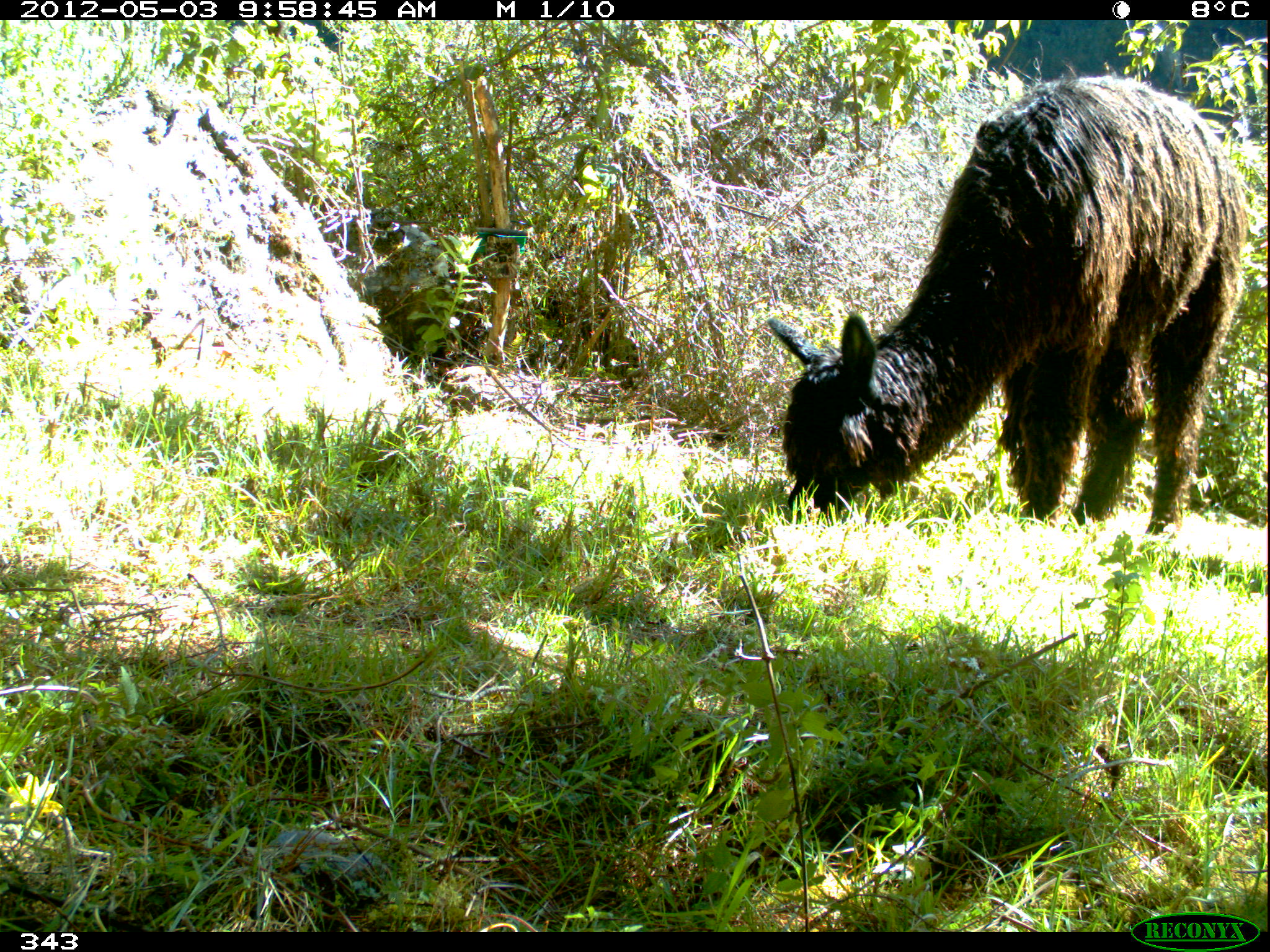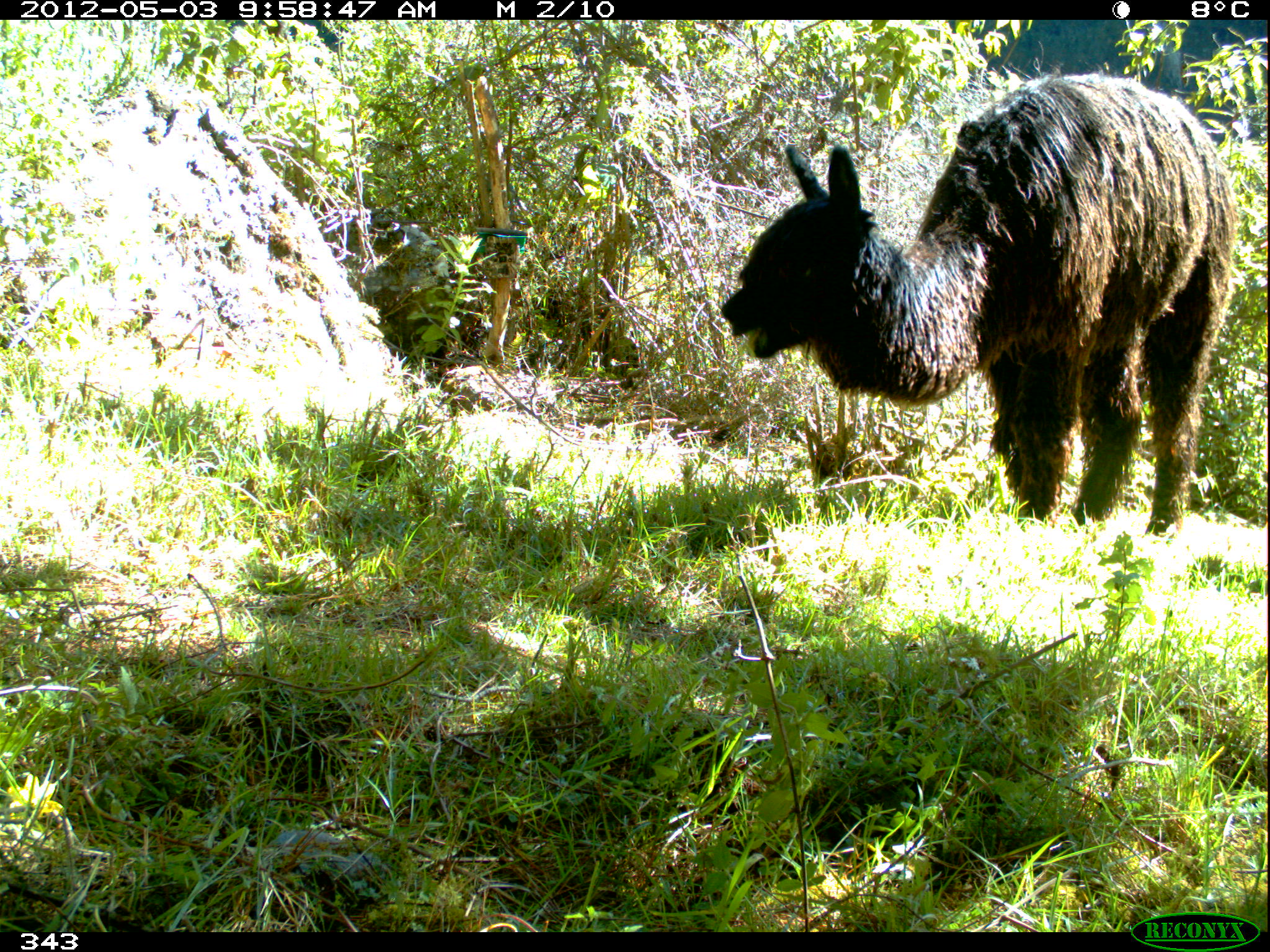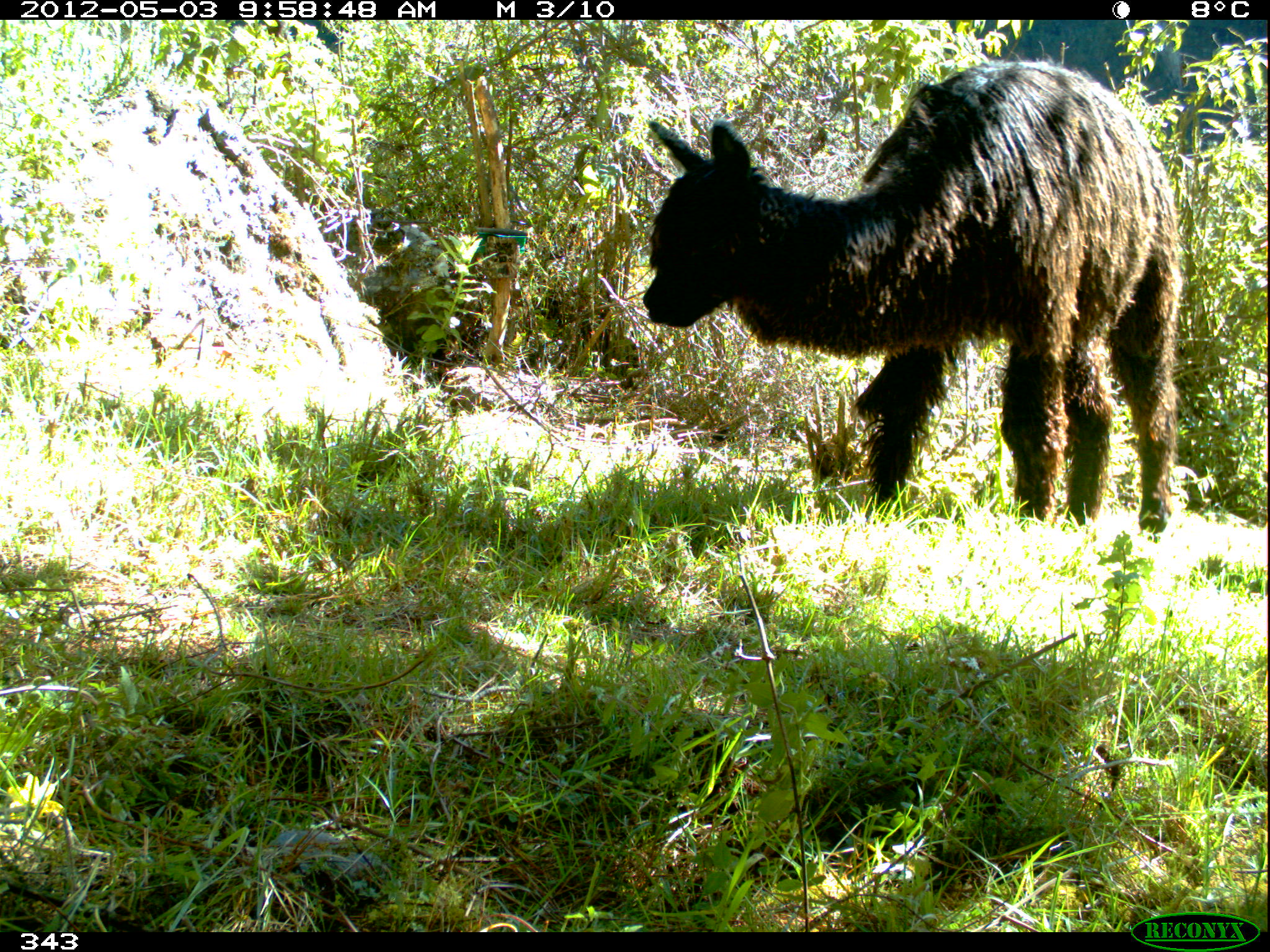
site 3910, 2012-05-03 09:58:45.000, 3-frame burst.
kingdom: Animalia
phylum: Chordata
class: Mammalia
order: Artiodactyla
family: Camelidae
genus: Vicugna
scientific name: Vicugna pacos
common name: alpaca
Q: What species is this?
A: Vicugna pacos (alpaca).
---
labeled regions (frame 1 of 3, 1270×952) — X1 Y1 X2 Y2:
vicugna pacos: 765 75 1246 537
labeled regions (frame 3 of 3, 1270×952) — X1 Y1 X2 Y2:
vicugna pacos: 639 55 1183 535